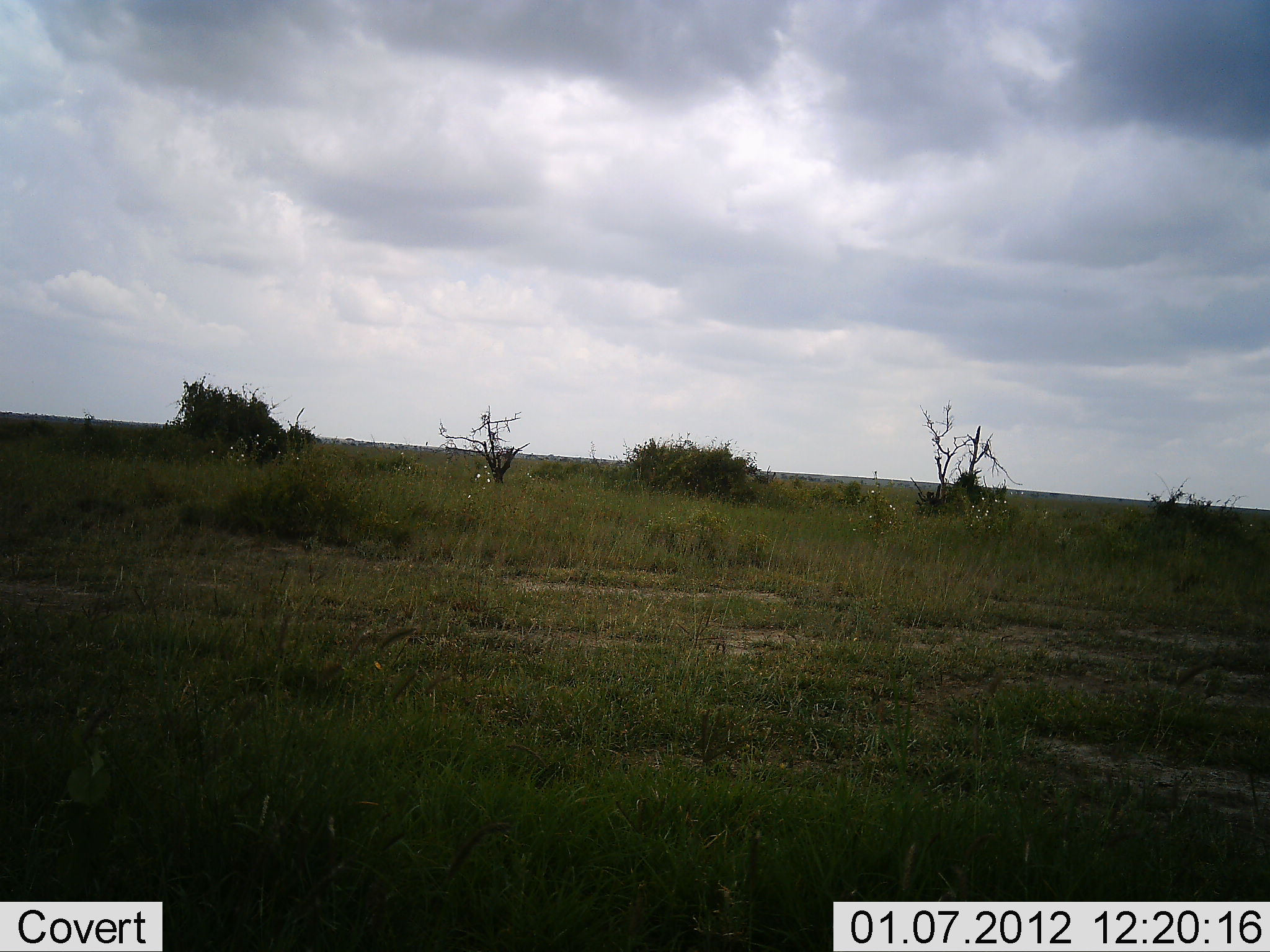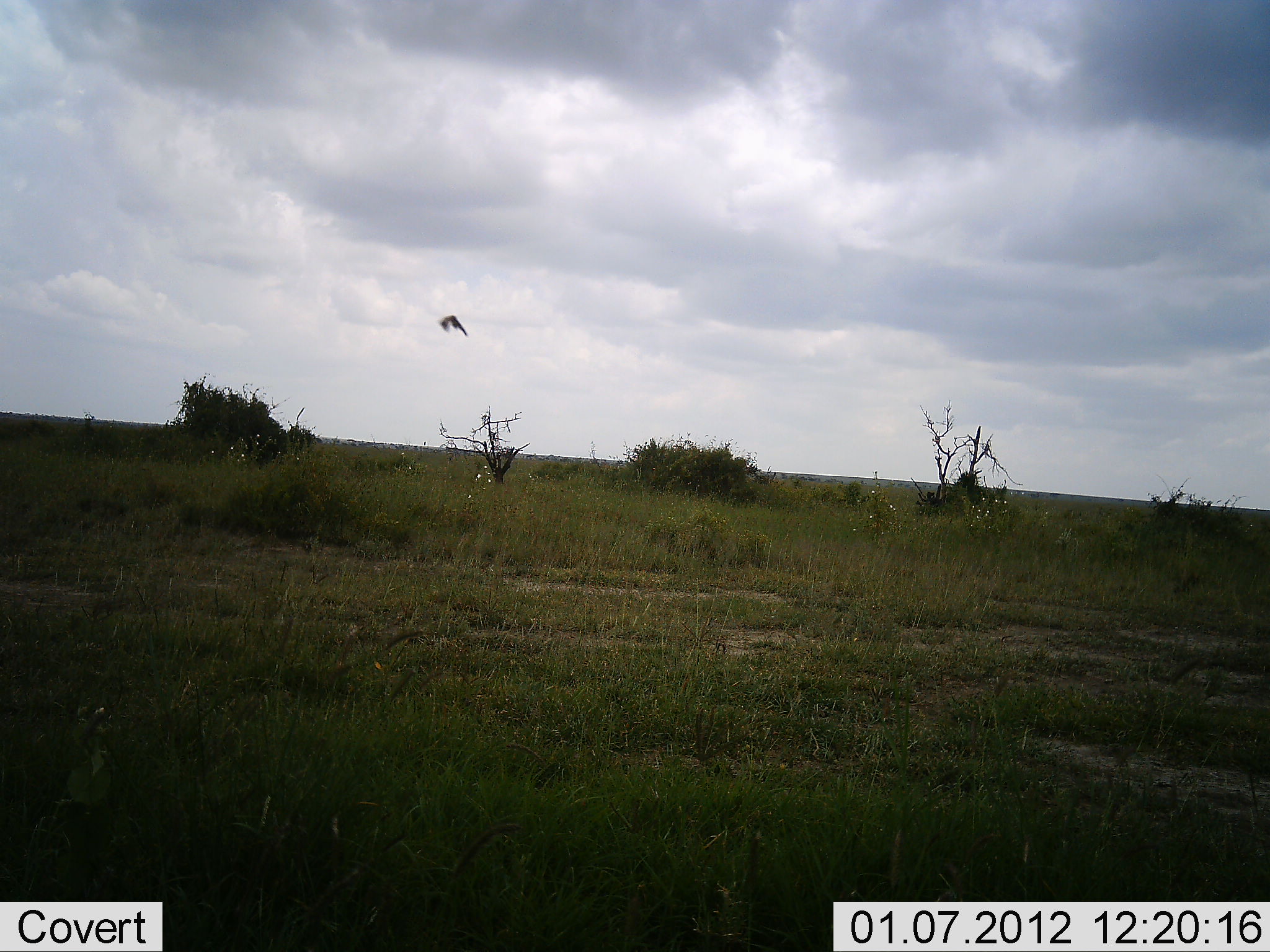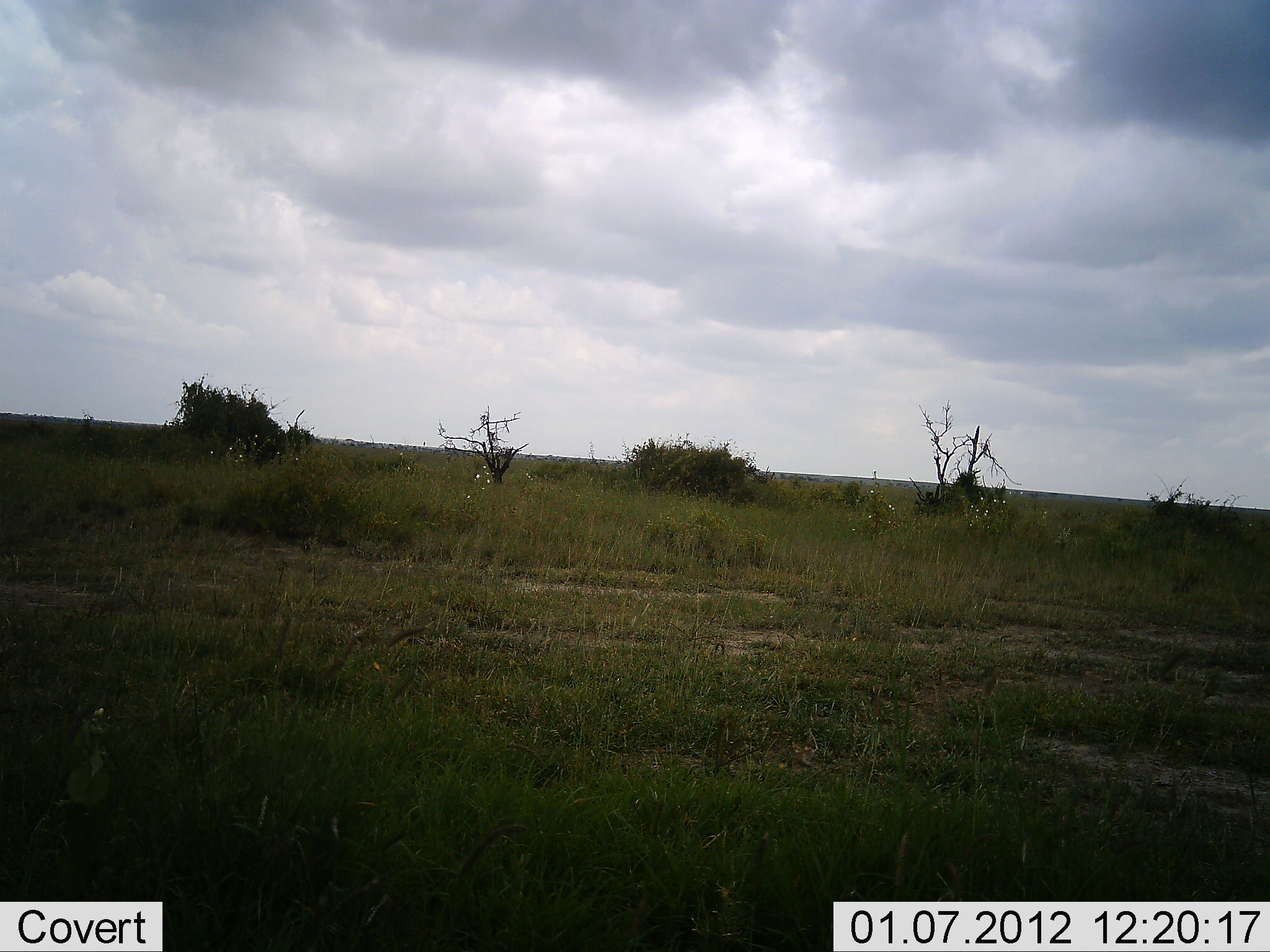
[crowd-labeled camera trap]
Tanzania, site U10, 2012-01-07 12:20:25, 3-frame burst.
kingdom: Animalia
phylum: Chordata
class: Aves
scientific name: Aves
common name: bird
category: otherbird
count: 1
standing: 17%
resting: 0%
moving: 92%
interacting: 0%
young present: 0%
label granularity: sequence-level